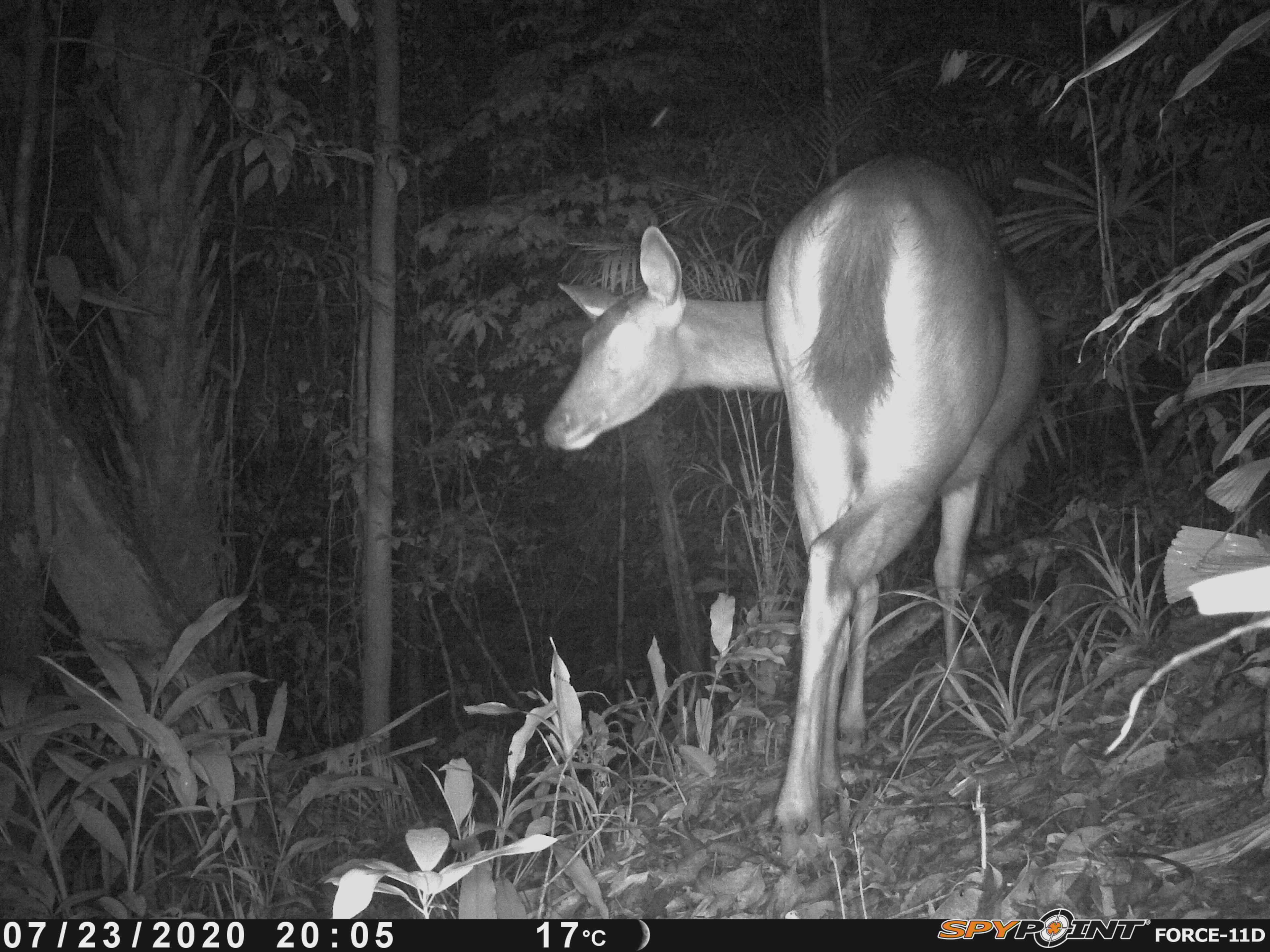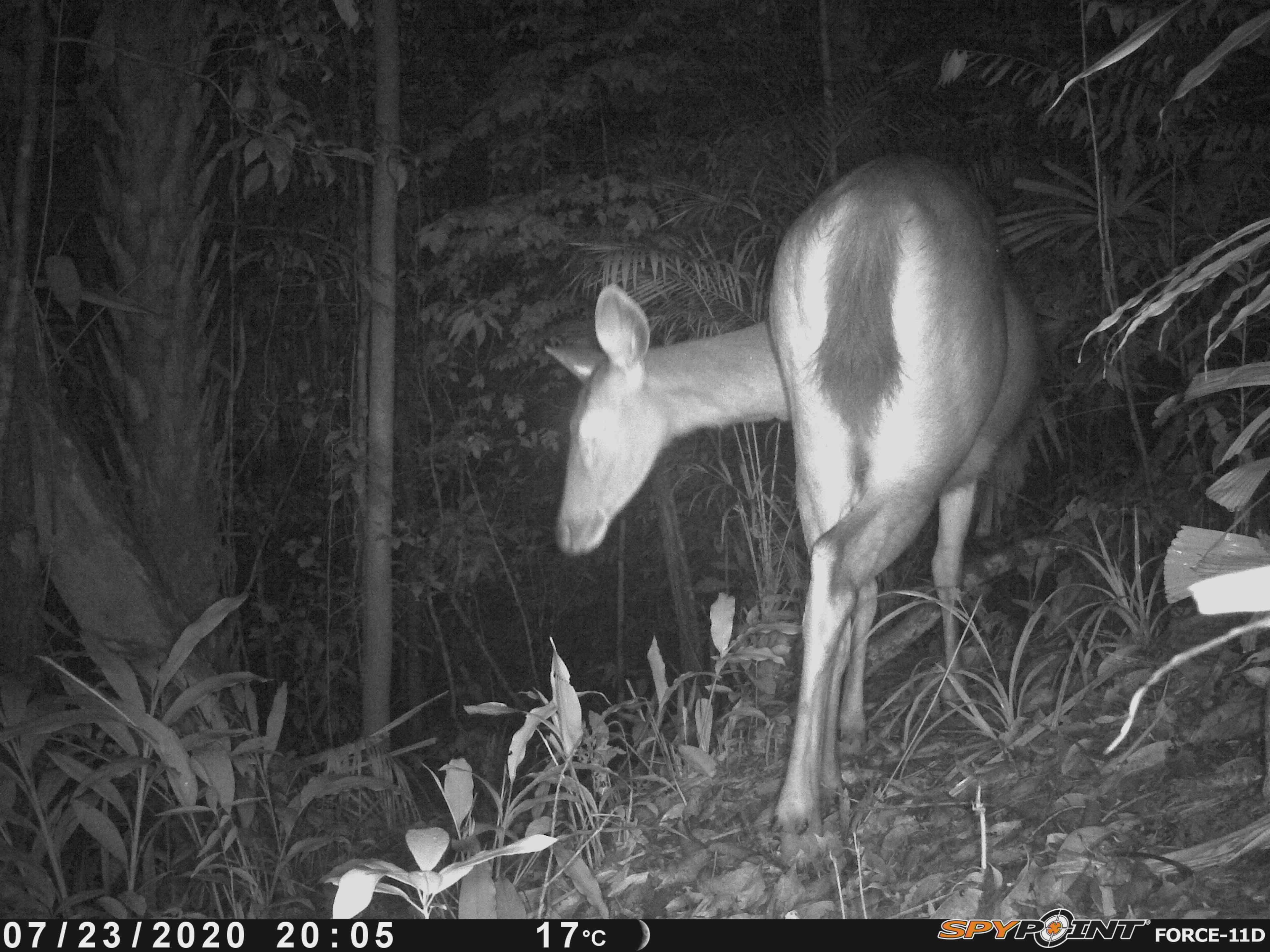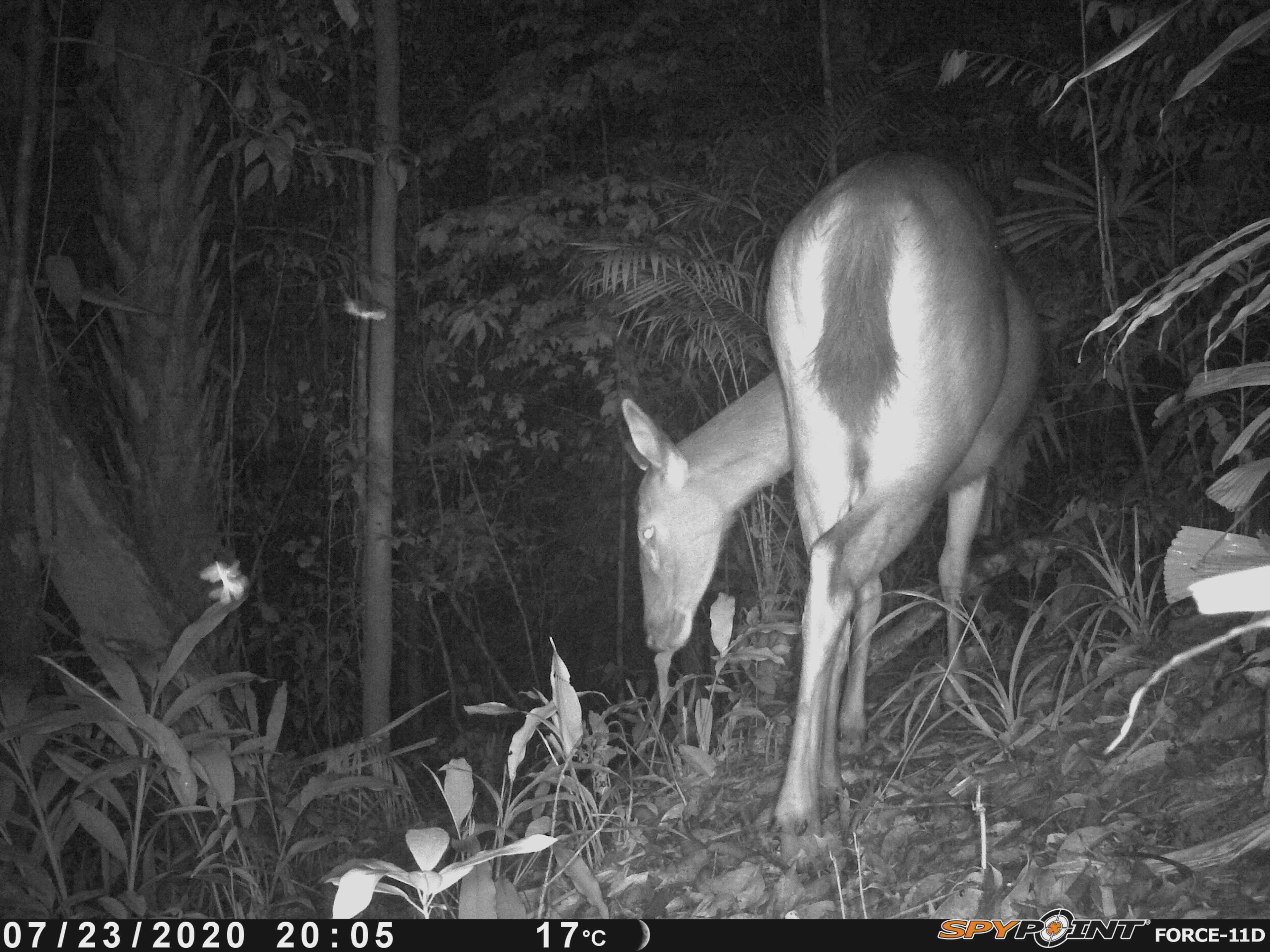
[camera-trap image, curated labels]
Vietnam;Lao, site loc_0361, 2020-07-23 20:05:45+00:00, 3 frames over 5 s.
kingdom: Animalia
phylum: Chordata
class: Mammalia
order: Artiodactyla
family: Cervidae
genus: Rusa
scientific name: Rusa unicolor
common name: sambar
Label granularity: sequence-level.